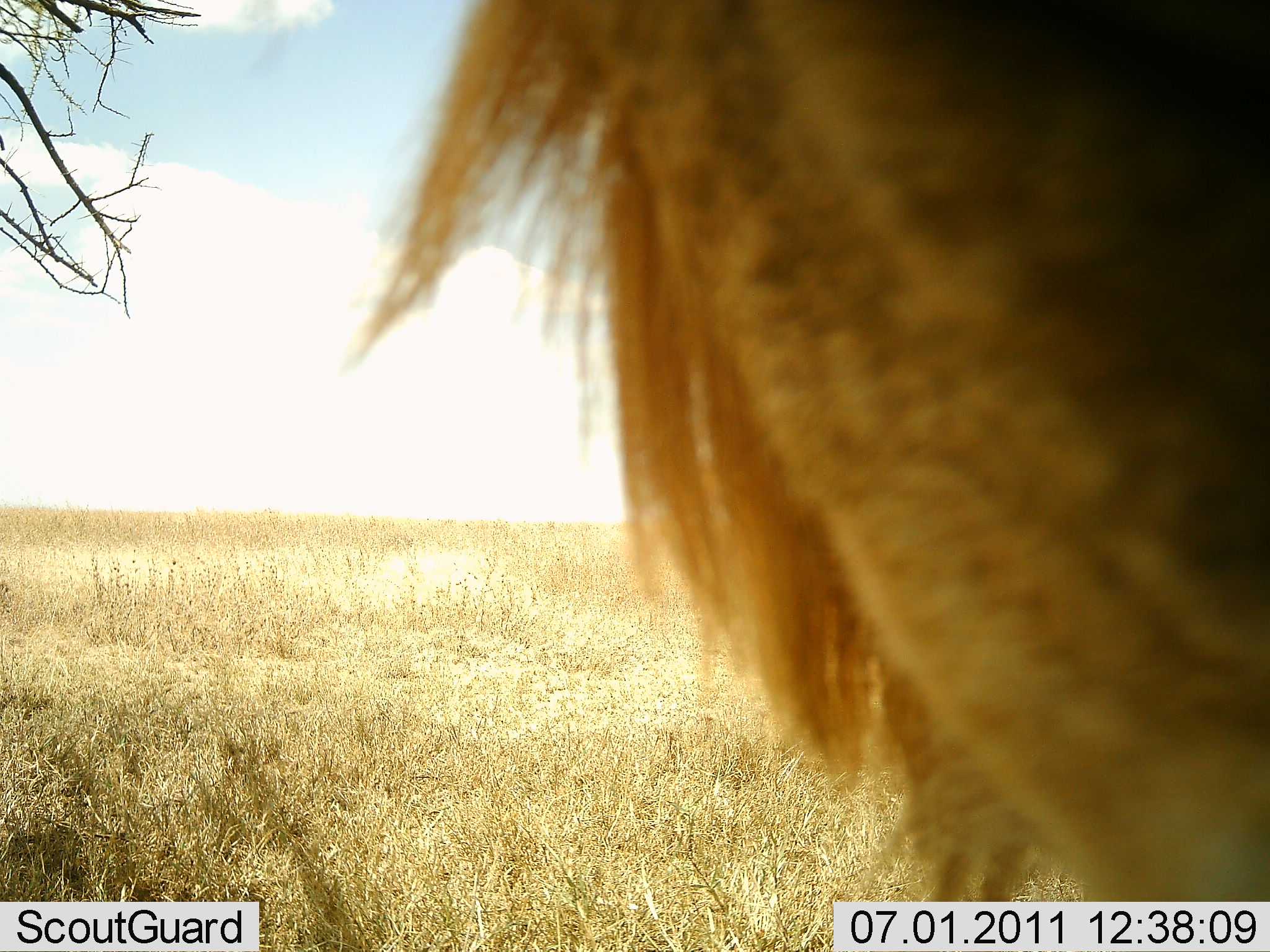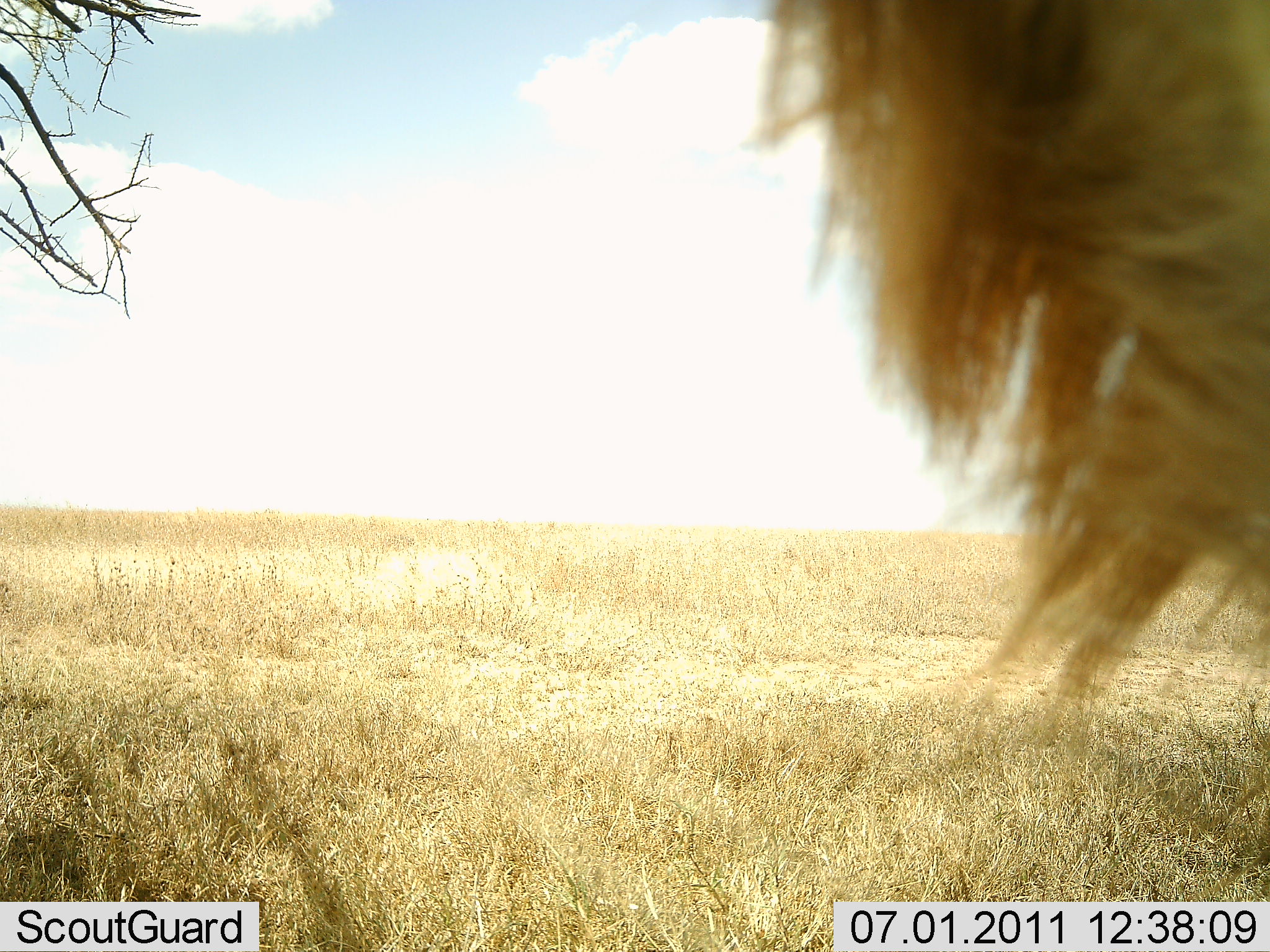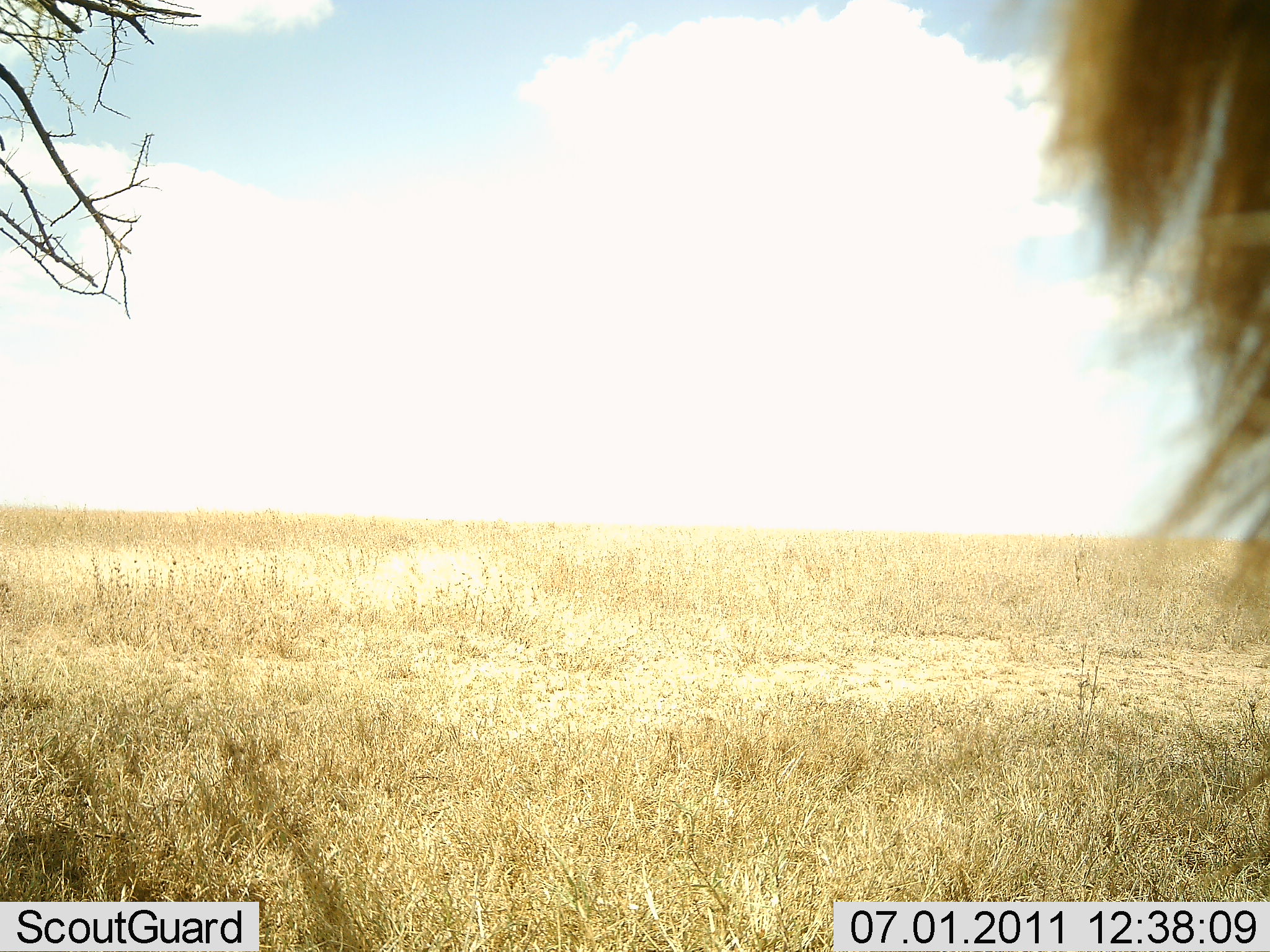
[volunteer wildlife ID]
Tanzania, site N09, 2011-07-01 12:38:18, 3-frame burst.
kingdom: Animalia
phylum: Chordata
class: Mammalia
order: Carnivora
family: Felidae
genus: Panthera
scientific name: Panthera leo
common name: lion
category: lionmale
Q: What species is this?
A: Lionmale (lion) (Panthera leo).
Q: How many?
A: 1.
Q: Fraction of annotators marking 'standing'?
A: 45%.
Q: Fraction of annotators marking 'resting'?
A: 18%.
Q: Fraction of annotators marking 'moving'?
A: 36%.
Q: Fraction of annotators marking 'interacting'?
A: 9%.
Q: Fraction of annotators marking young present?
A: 0%.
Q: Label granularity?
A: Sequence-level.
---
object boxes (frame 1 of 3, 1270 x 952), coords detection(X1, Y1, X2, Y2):
animal: detection(357, 0, 1270, 952)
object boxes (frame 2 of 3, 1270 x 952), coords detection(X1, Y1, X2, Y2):
animal: detection(757, 0, 1267, 903)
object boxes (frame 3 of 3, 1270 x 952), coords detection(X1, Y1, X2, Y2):
animal: detection(1046, 0, 1270, 669)